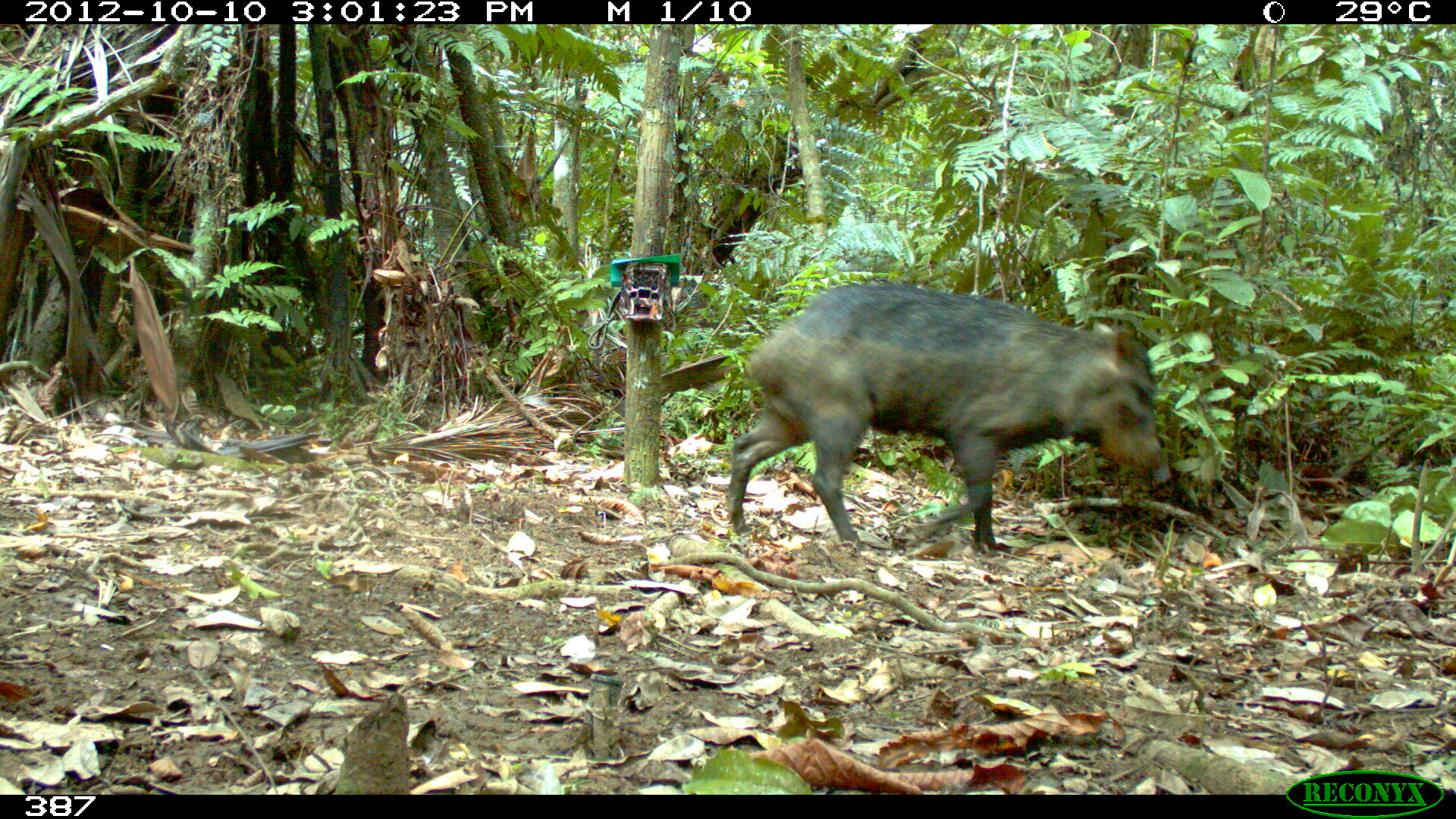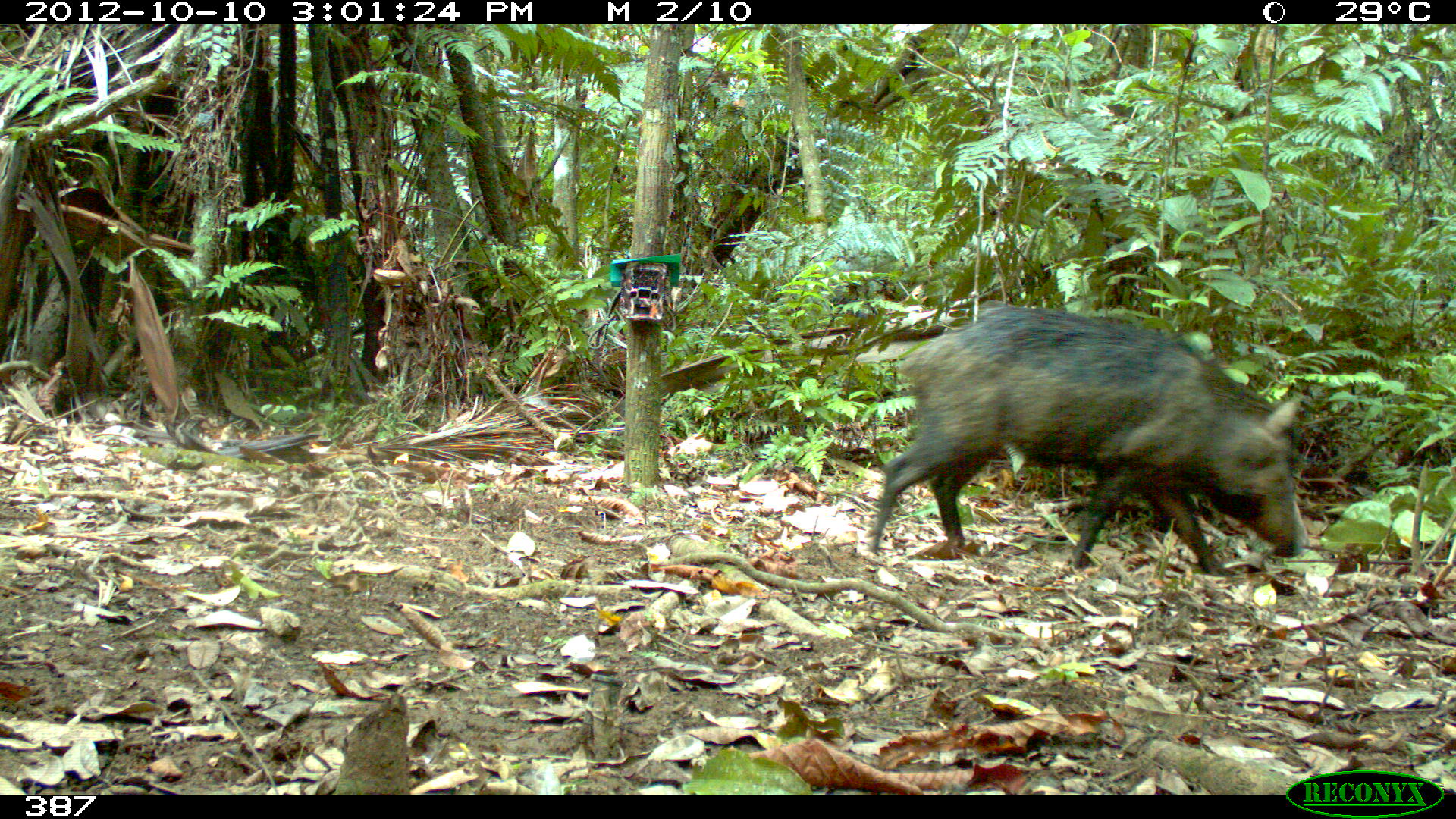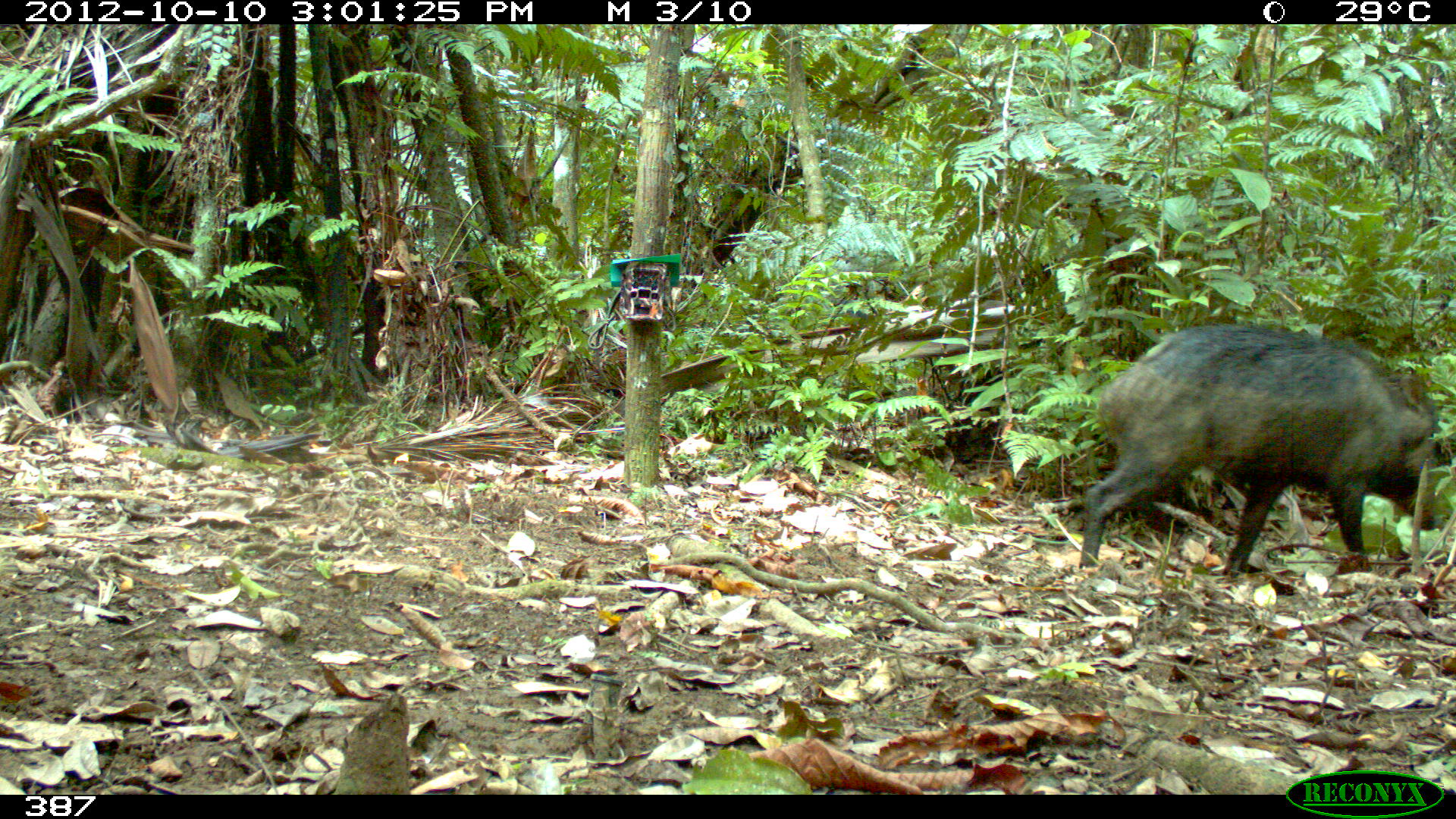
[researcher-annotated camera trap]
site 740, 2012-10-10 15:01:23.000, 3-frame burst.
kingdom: Animalia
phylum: Chordata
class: Mammalia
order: Artiodactyla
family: Tayassuidae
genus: Tayassu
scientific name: Tayassu pecari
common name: white-lipped peccary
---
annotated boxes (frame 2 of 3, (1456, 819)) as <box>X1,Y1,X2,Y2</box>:
tayassu pecari: <box>864,303,1307,576</box>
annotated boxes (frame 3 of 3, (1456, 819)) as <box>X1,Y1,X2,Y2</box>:
tayassu pecari: <box>1078,318,1451,566</box>